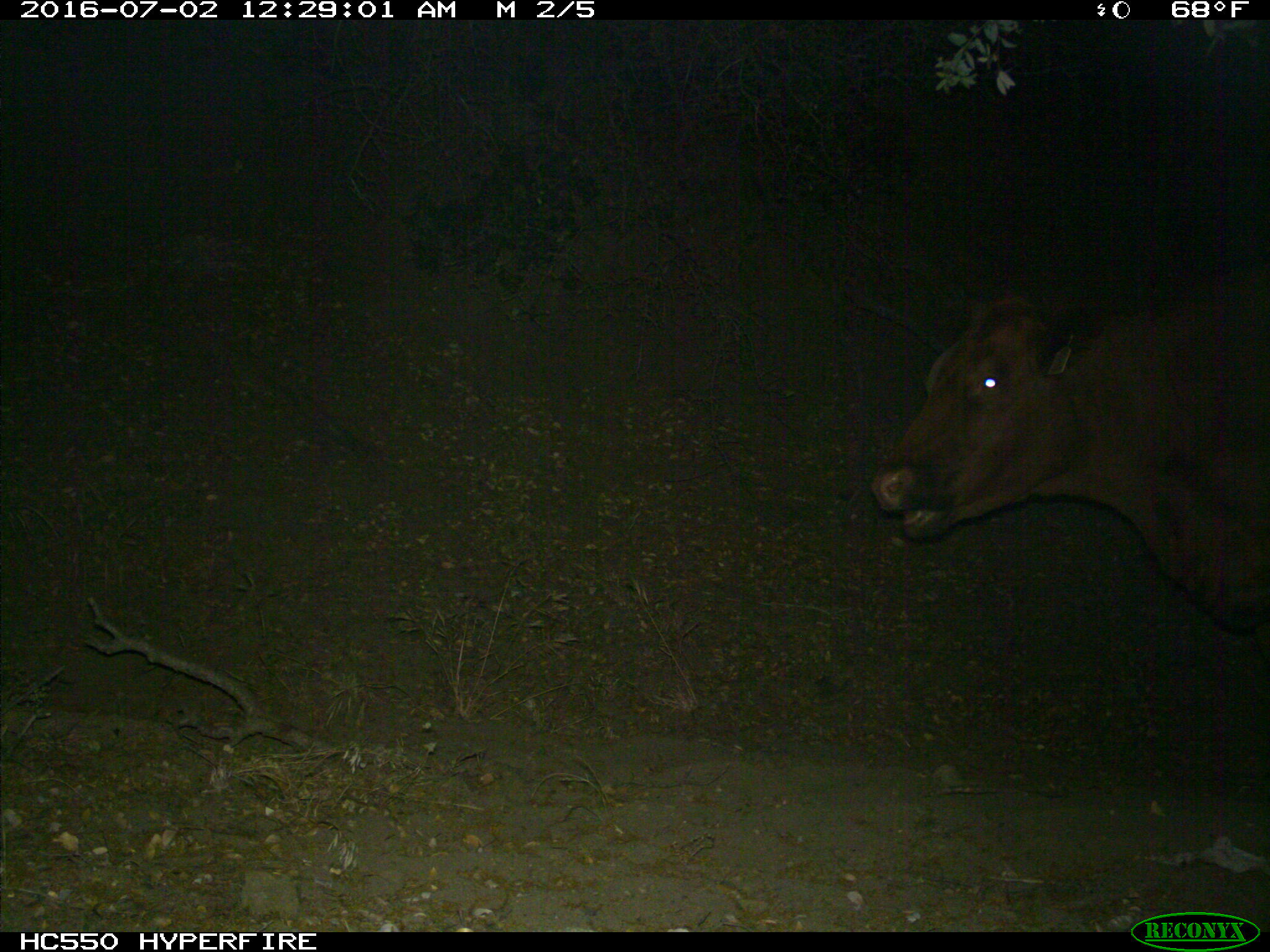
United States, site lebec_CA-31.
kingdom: Animalia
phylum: Chordata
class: Mammalia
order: Artiodactyla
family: Bovidae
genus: Bos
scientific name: Bos taurus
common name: domestic cow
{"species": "Bos taurus (domestic cow)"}